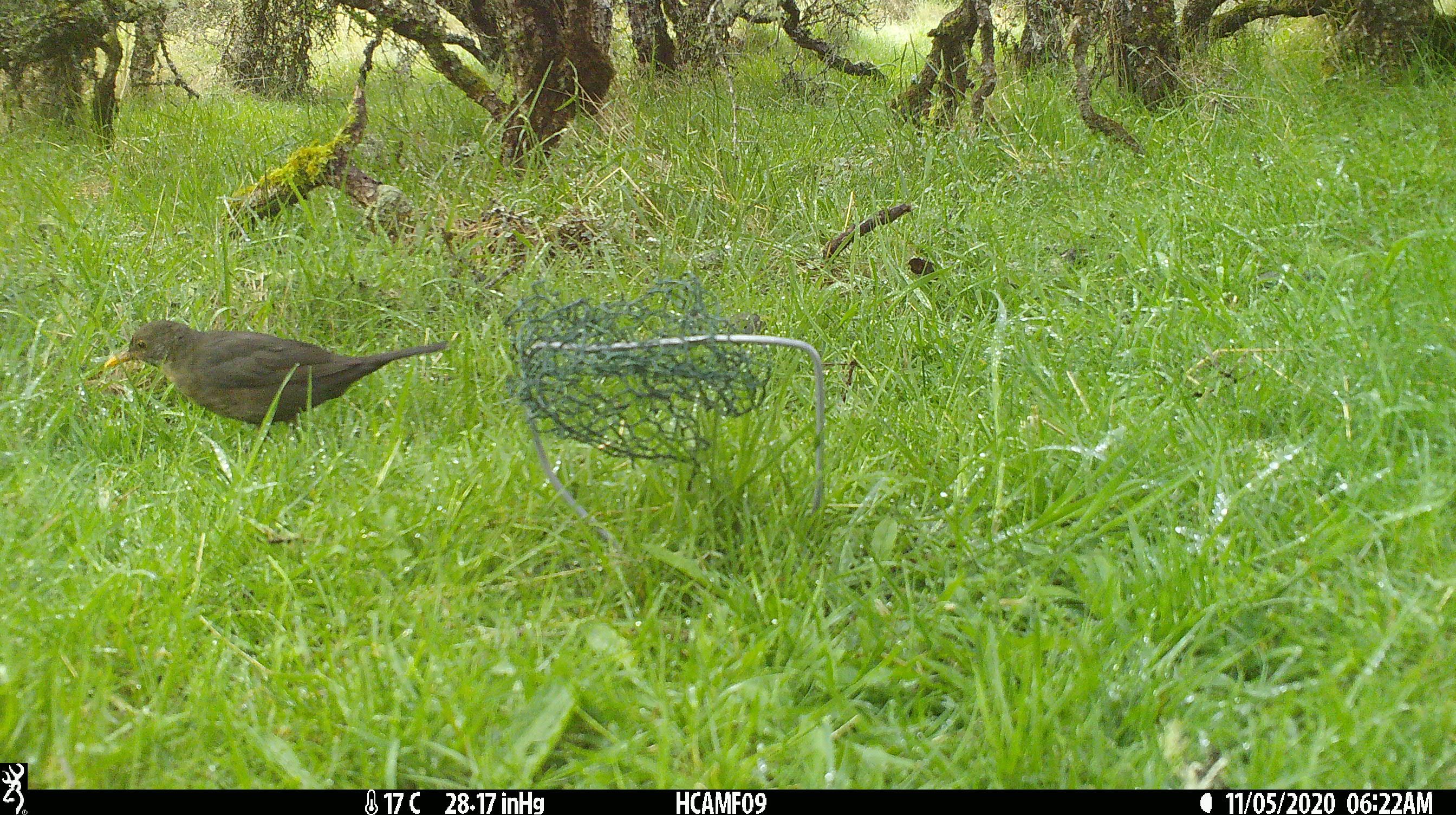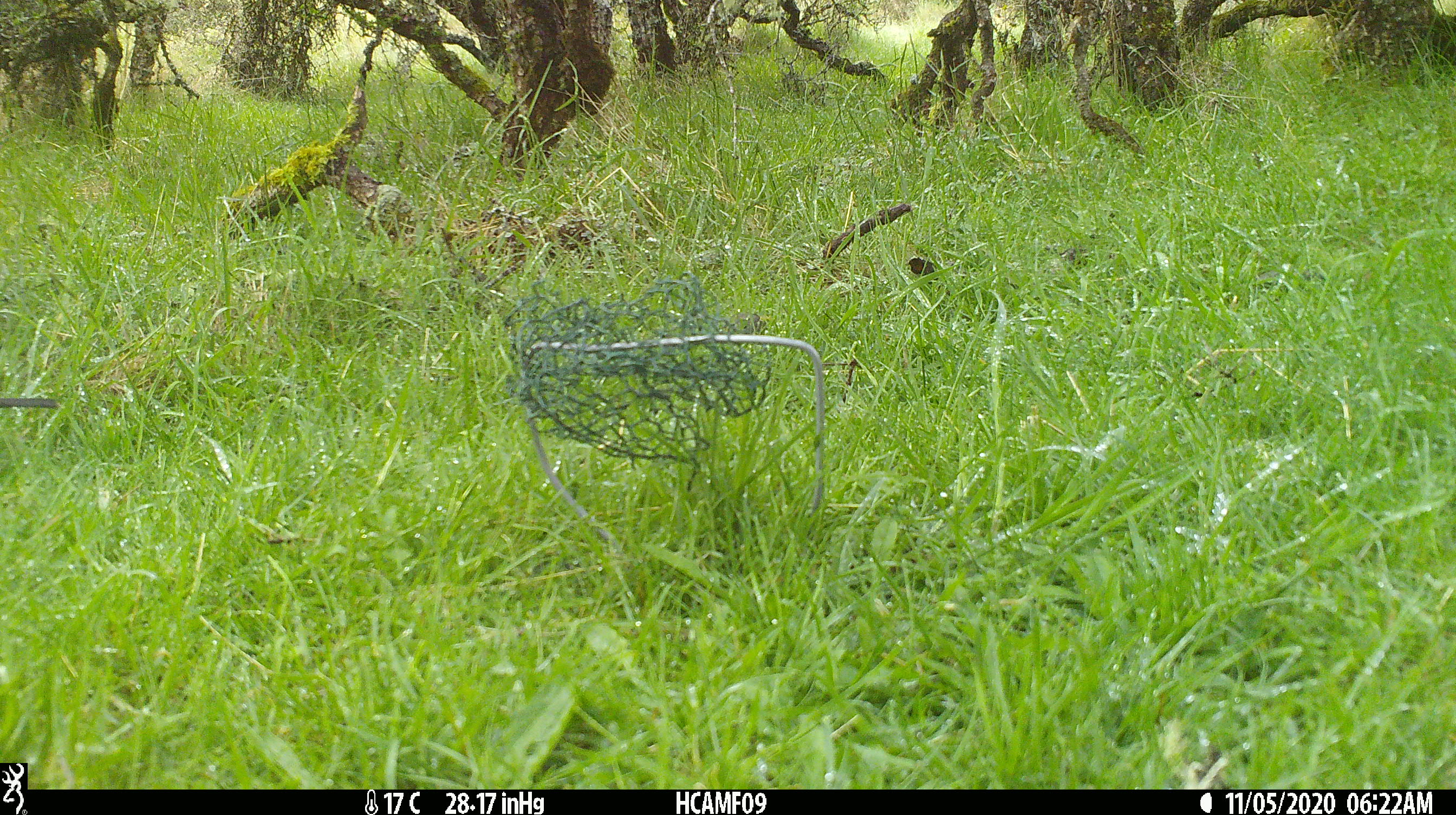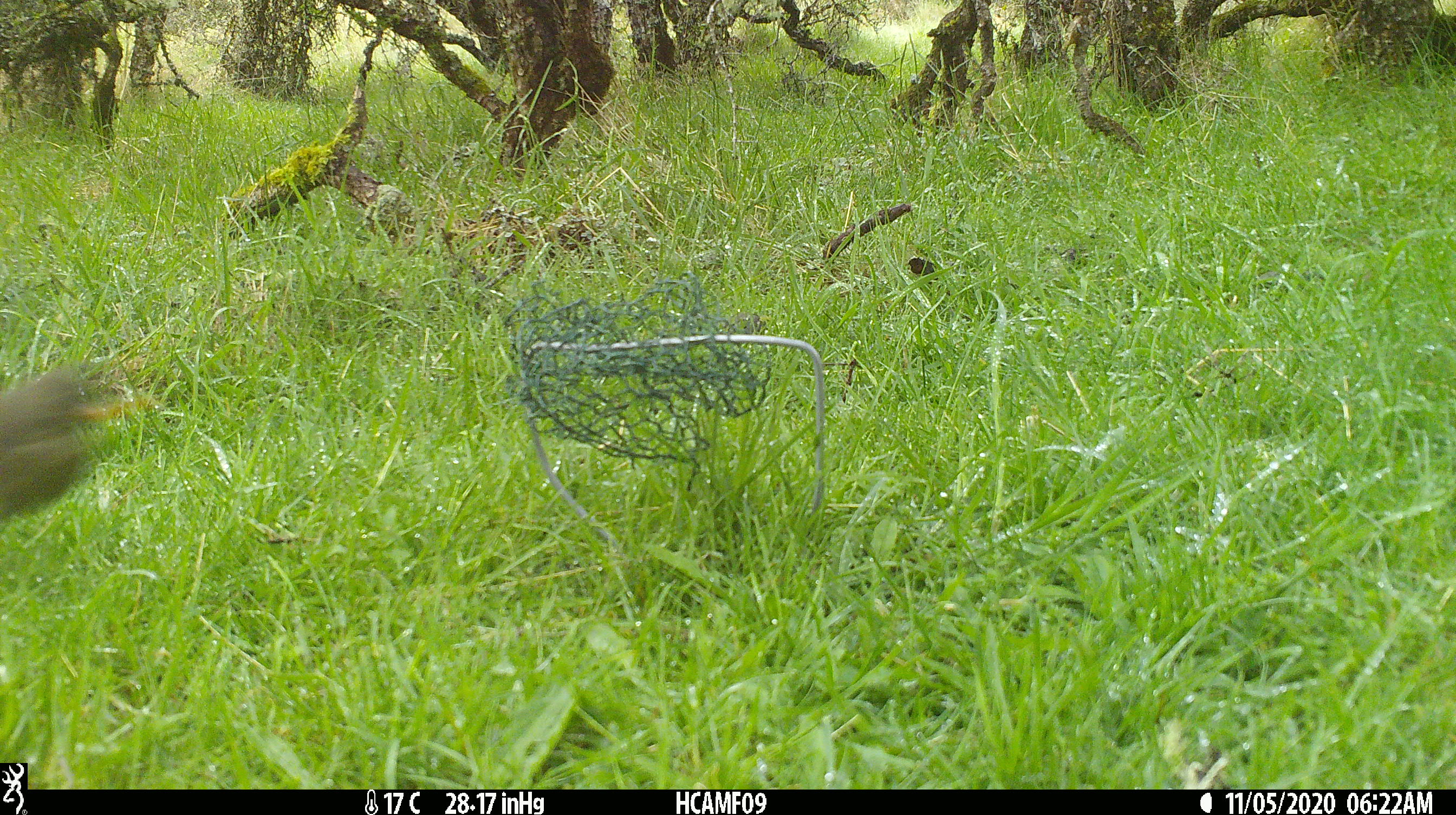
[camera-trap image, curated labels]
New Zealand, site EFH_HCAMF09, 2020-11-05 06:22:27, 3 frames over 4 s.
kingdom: Animalia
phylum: Chordata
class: Aves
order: Passeriformes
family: Turdidae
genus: Turdus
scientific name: Turdus merula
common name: eurasian blackbird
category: blackbird